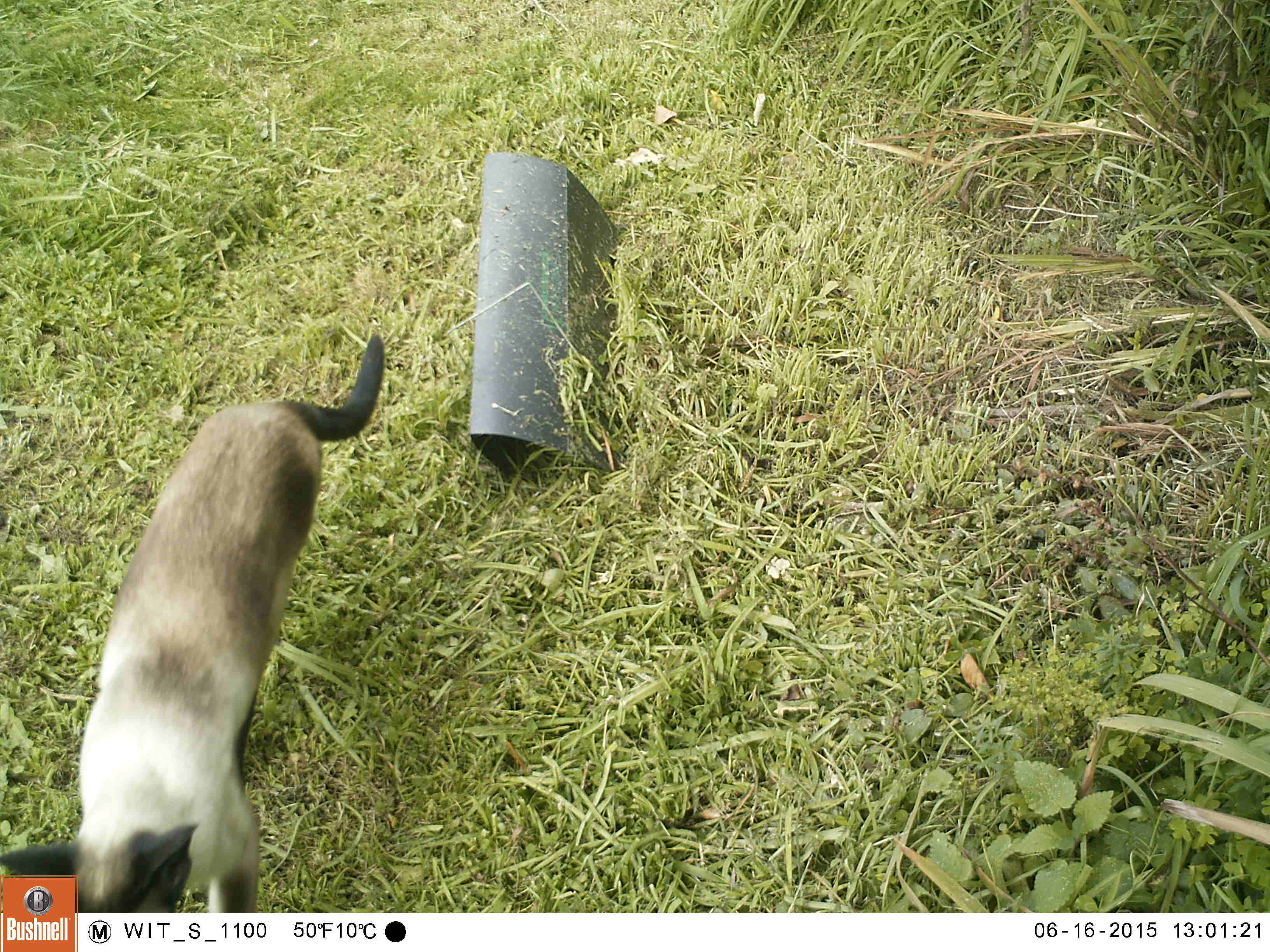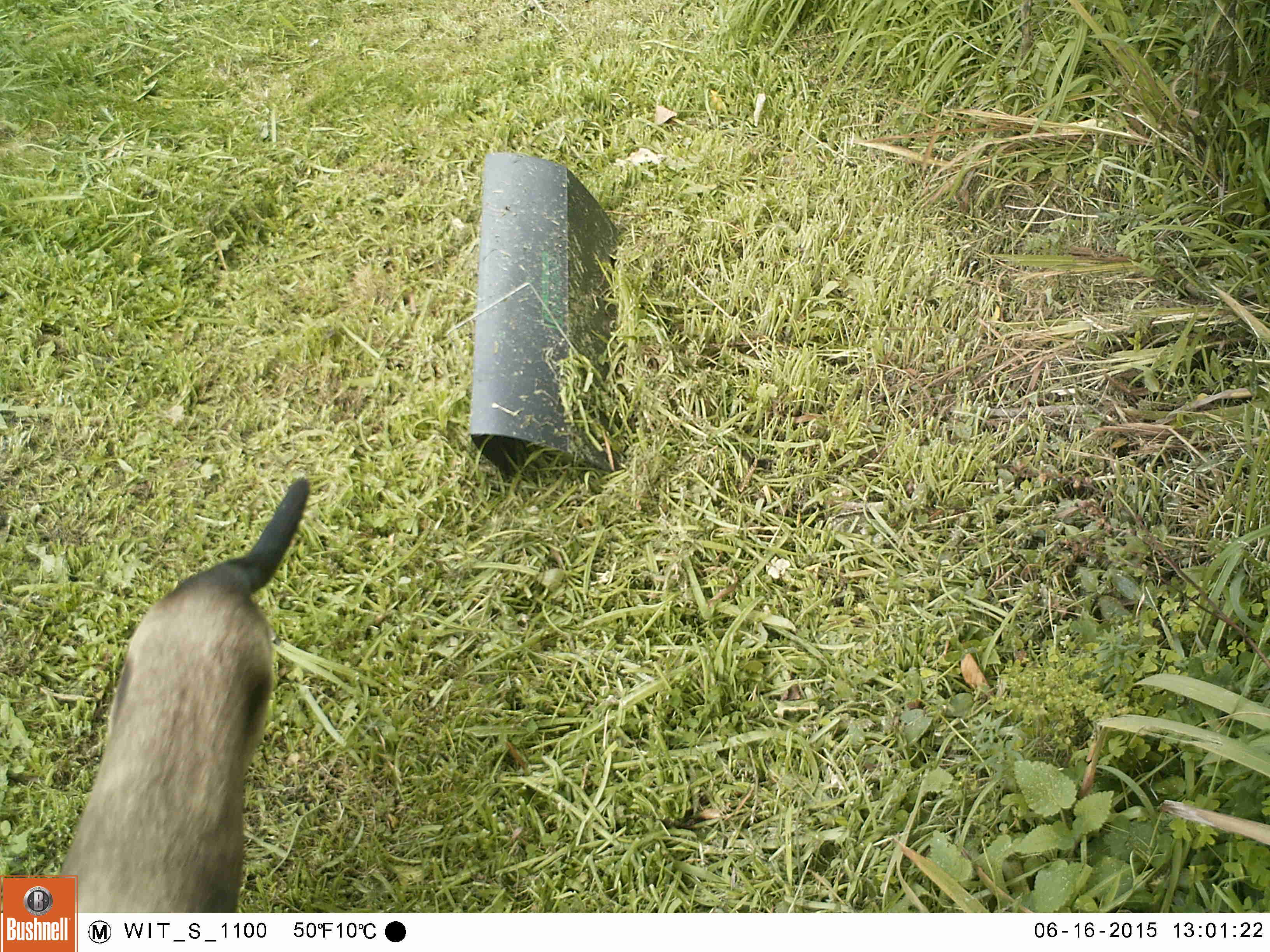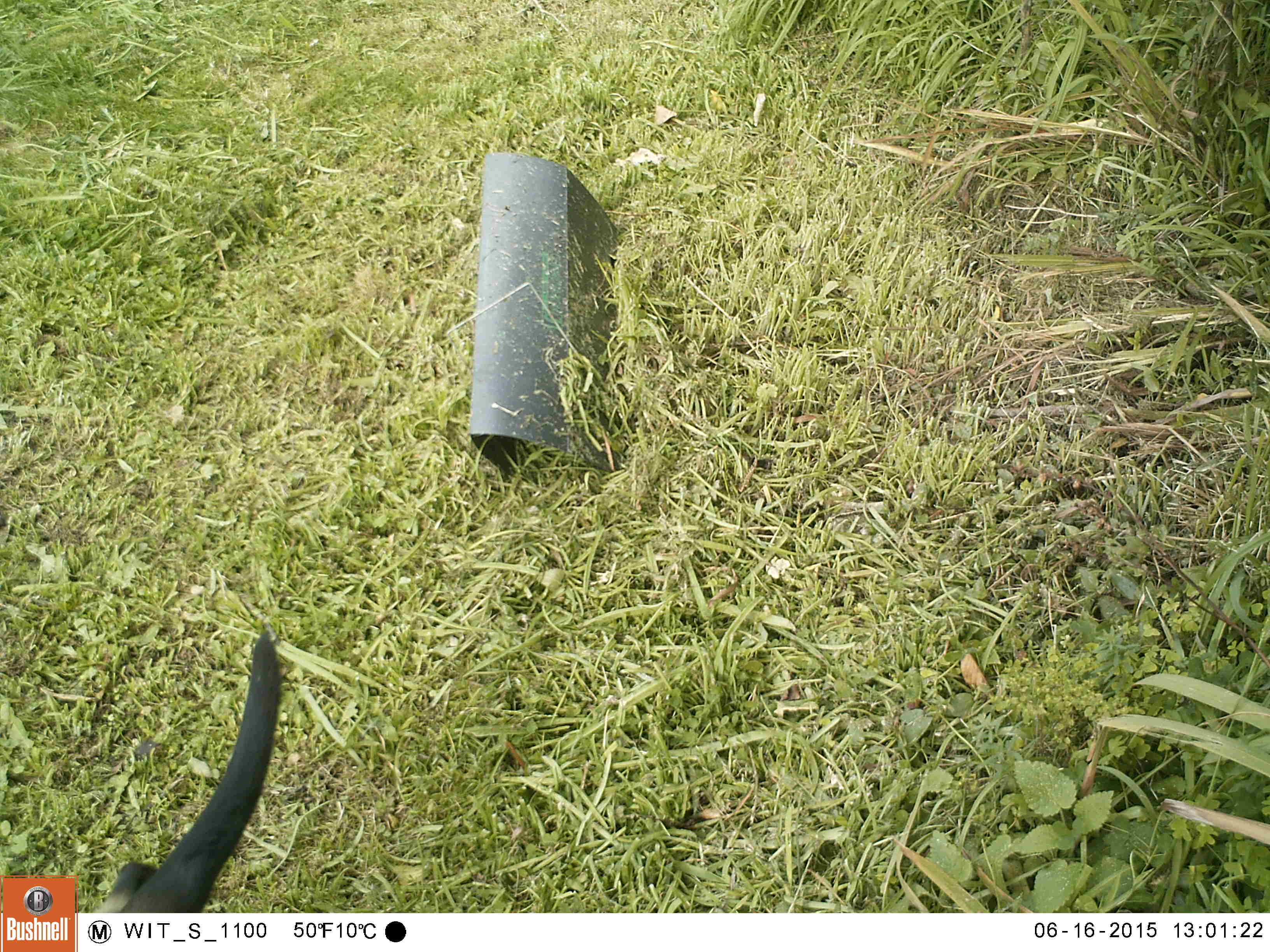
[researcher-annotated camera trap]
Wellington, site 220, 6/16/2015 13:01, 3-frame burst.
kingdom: Animalia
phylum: Chordata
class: Mammalia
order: Carnivora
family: Felidae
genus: Felis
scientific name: Felis catus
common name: cat